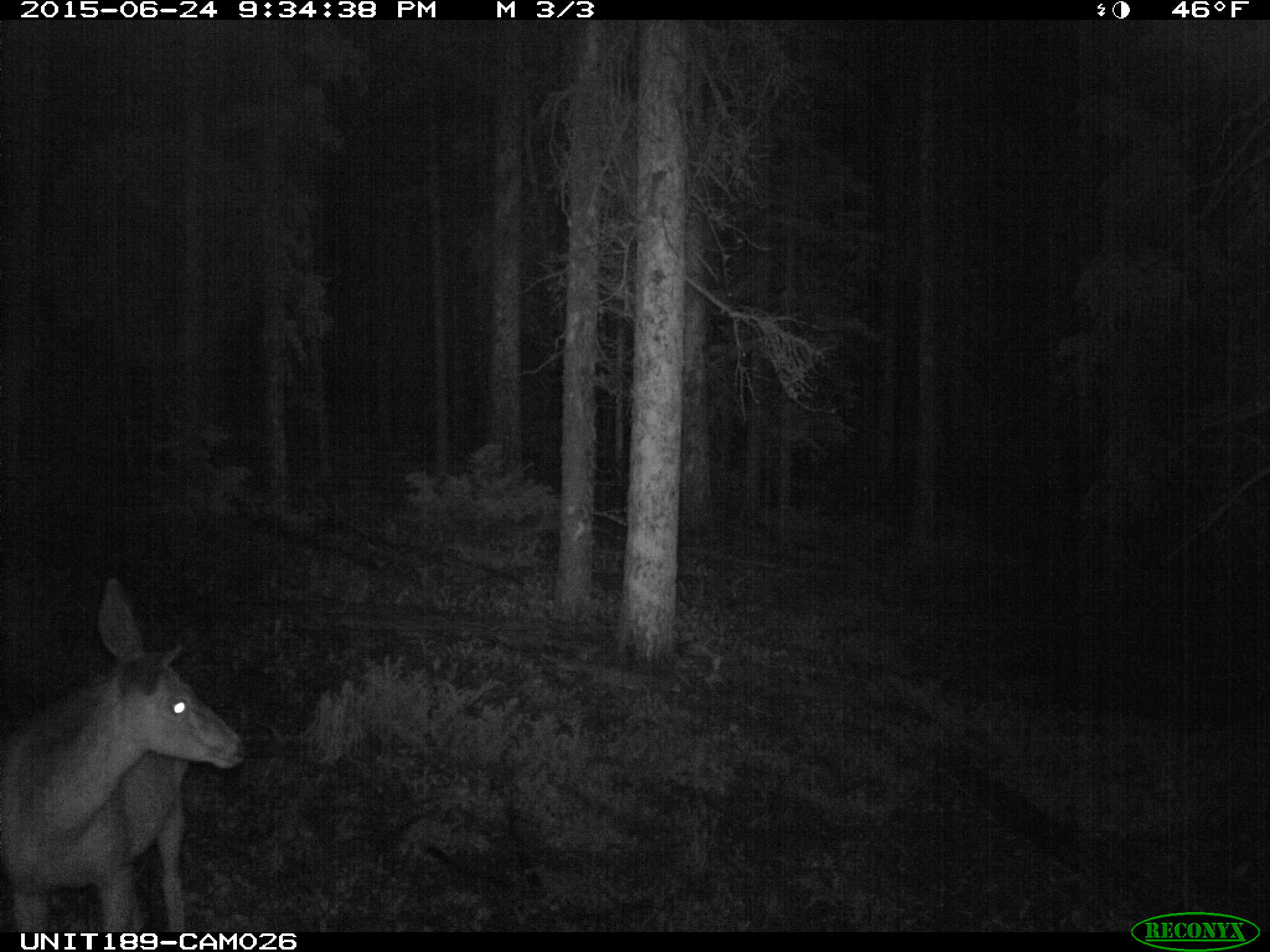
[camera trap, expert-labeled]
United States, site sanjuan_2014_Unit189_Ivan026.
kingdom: Animalia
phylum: Chordata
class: Mammalia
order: Artiodactyla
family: Cervidae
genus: Odocoileus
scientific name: Odocoileus hemionus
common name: mule deer